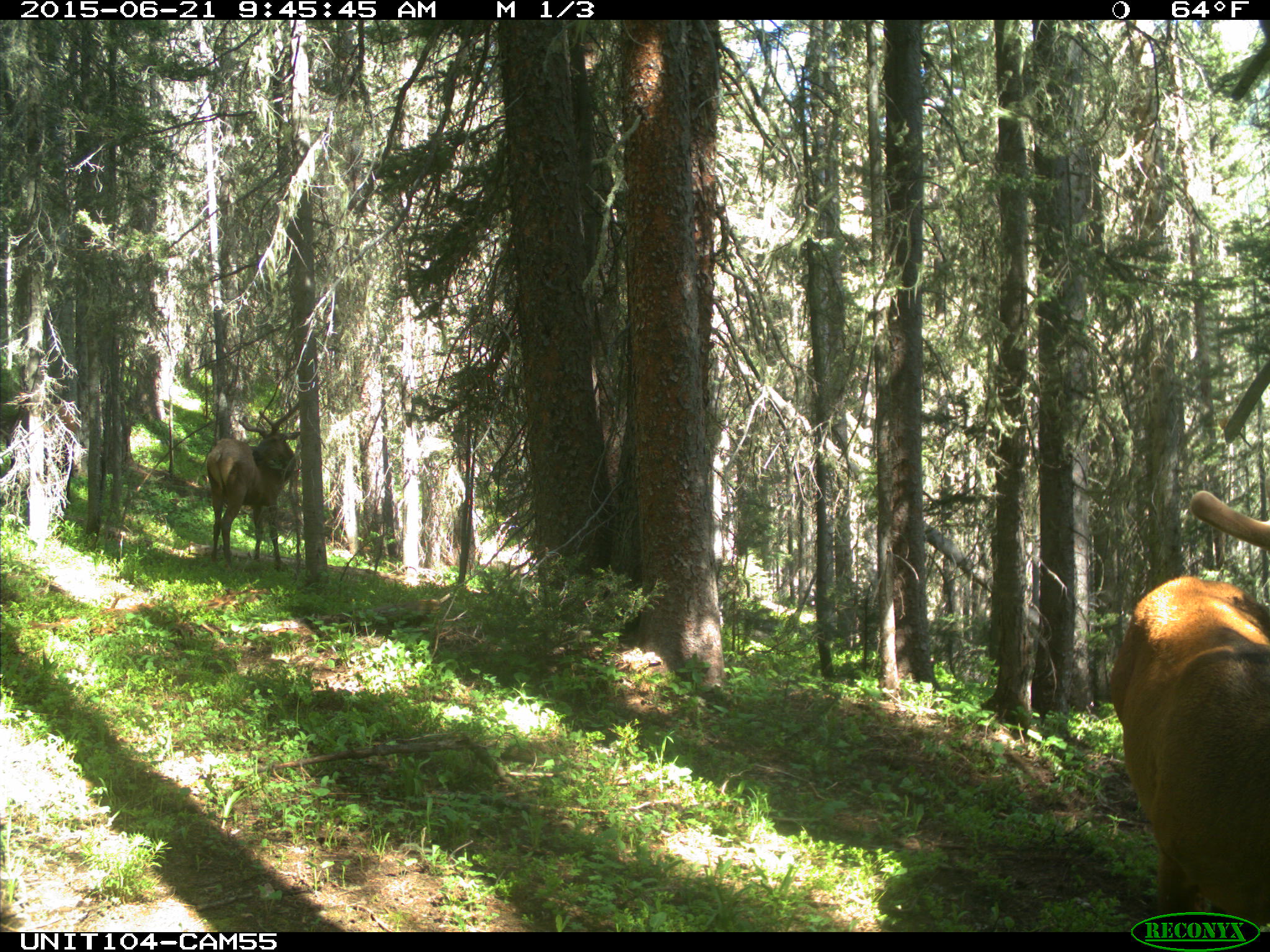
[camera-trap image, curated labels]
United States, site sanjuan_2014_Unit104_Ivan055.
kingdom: Animalia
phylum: Chordata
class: Mammalia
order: Artiodactyla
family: Cervidae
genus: Cervus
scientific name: Cervus elaphus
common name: red deer